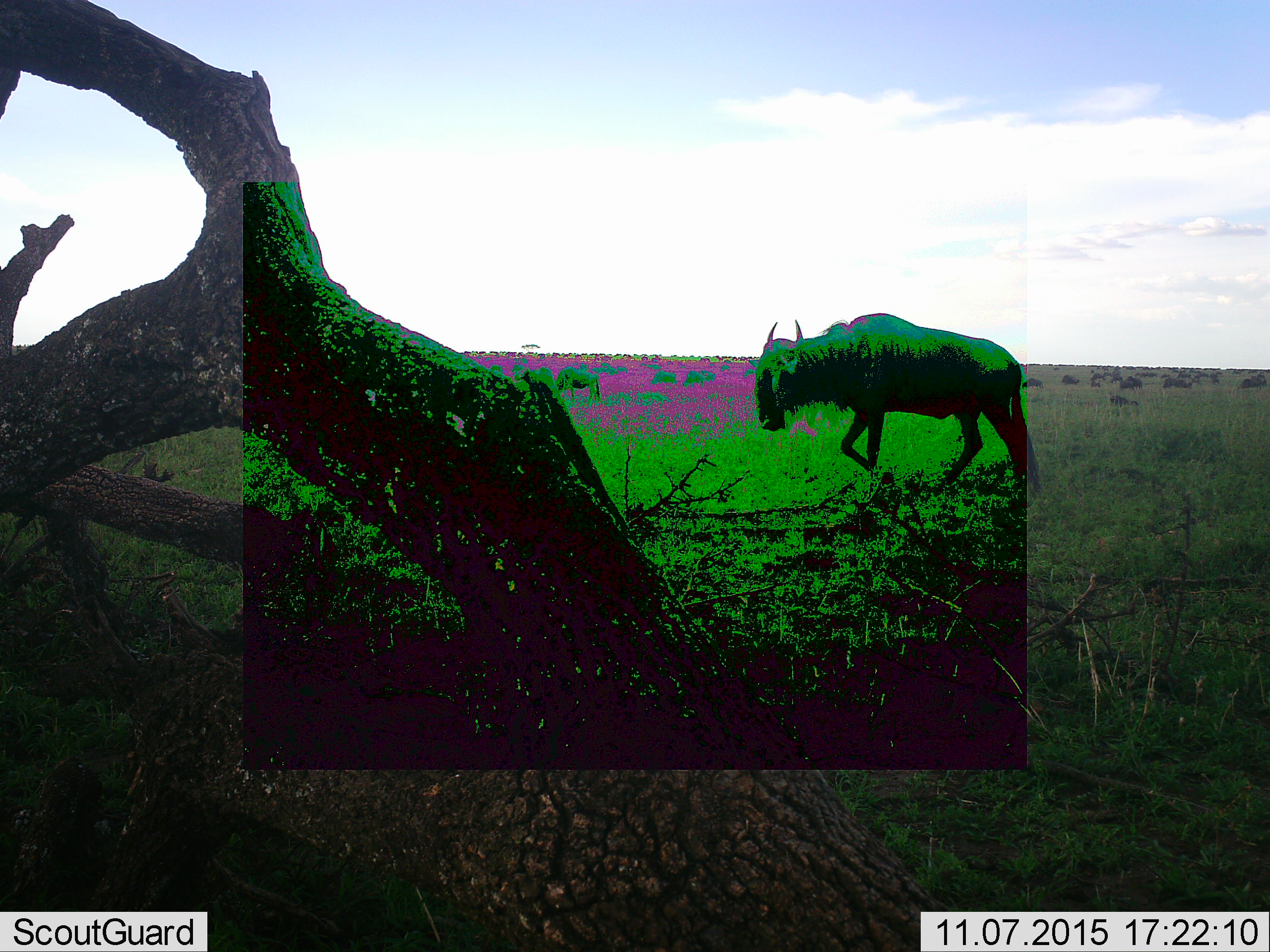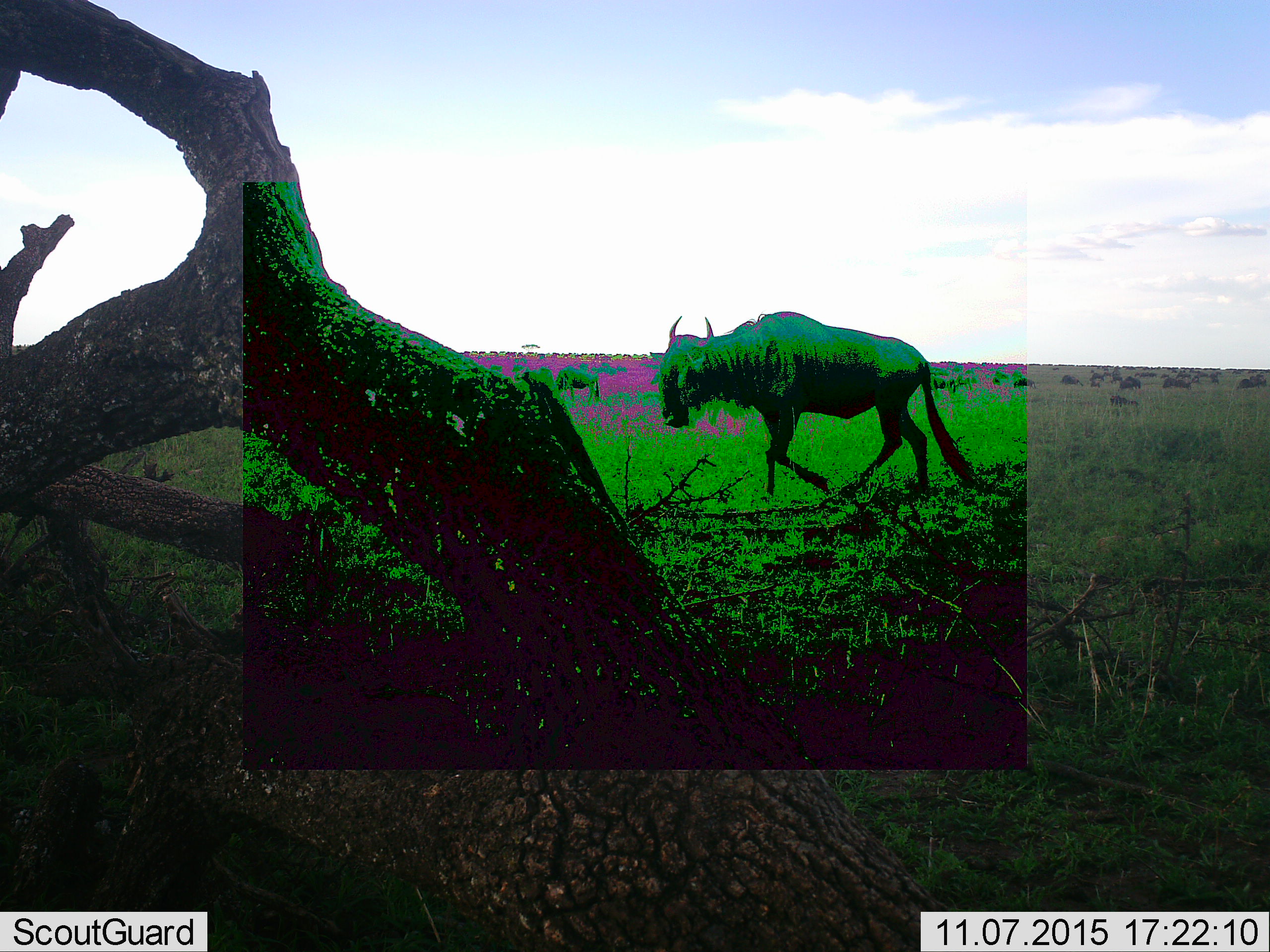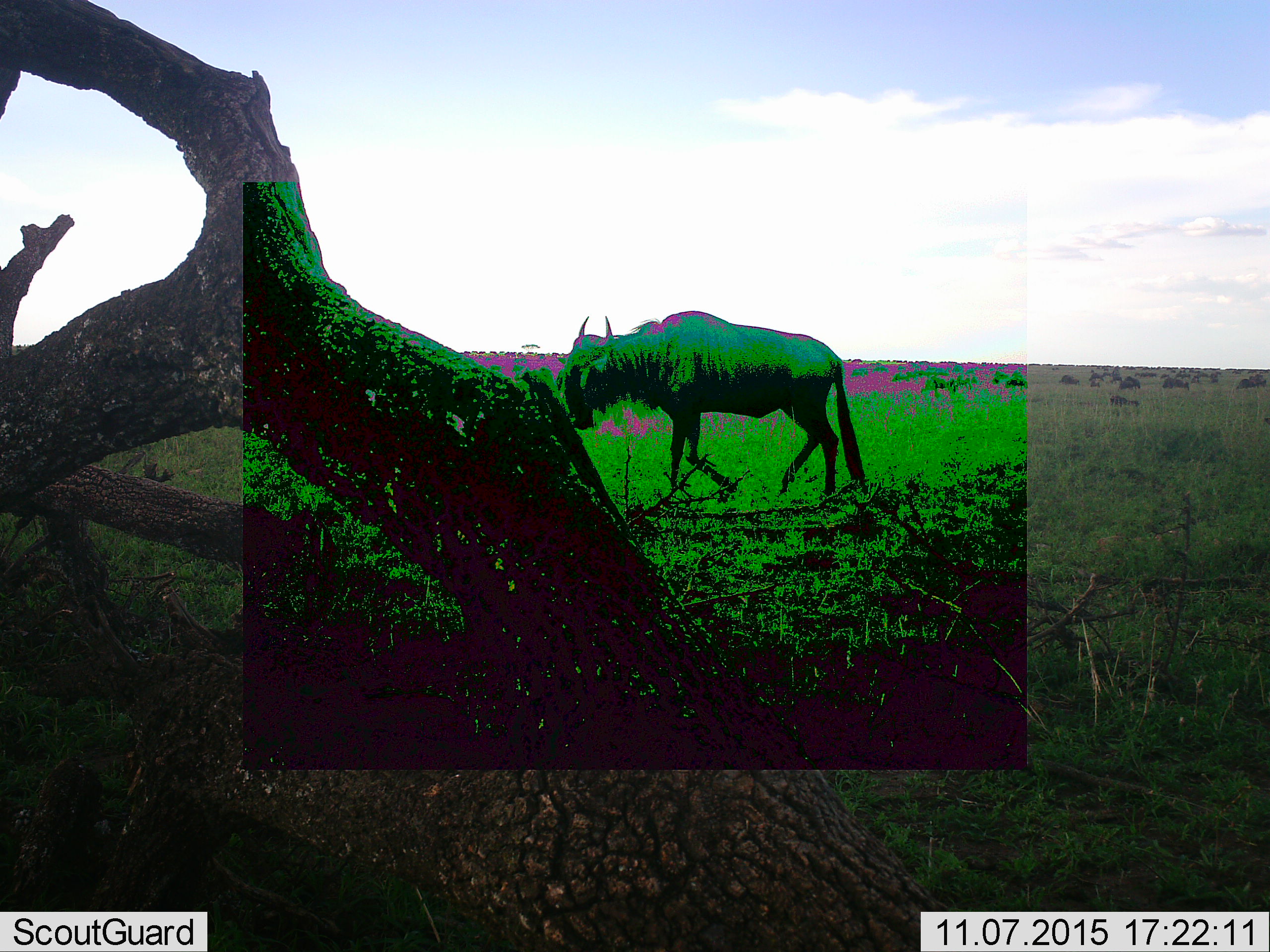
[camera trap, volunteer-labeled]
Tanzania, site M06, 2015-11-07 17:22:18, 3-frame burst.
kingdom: Animalia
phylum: Chordata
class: Mammalia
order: Artiodactyla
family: Bovidae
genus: Connochaetes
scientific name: Connochaetes taurinus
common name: blue wildebeest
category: wildebeest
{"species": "wildebeest (blue wildebeest) (Connochaetes taurinus)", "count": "11-50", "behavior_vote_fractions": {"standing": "25%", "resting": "12%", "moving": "100%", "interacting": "0%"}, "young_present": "0%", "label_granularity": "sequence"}